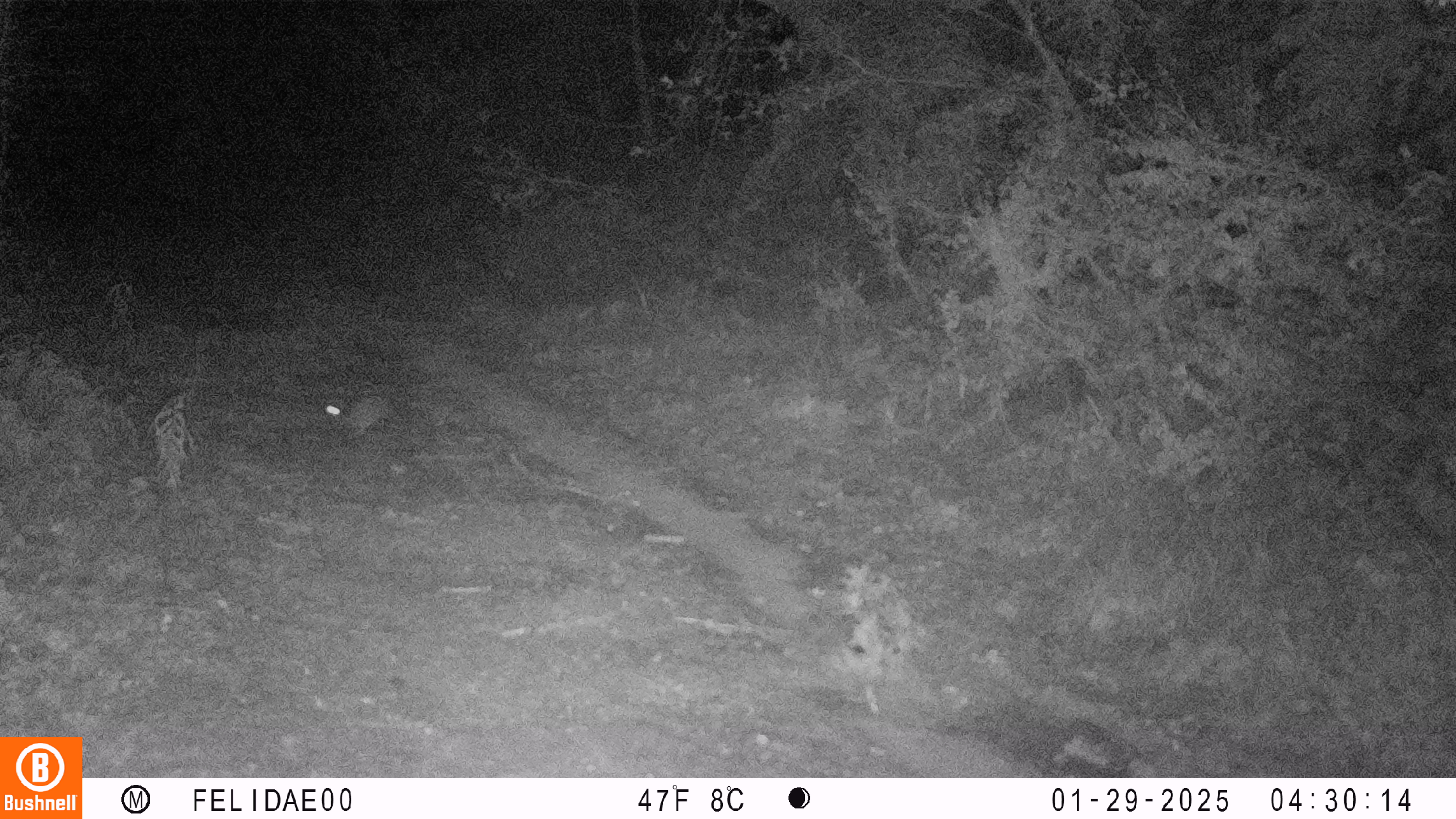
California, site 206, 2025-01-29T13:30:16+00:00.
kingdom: Animalia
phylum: Chordata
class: Mammalia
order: Lagomorpha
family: Leporidae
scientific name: Leporidae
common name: rabbit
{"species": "rabbit (Leporidae)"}